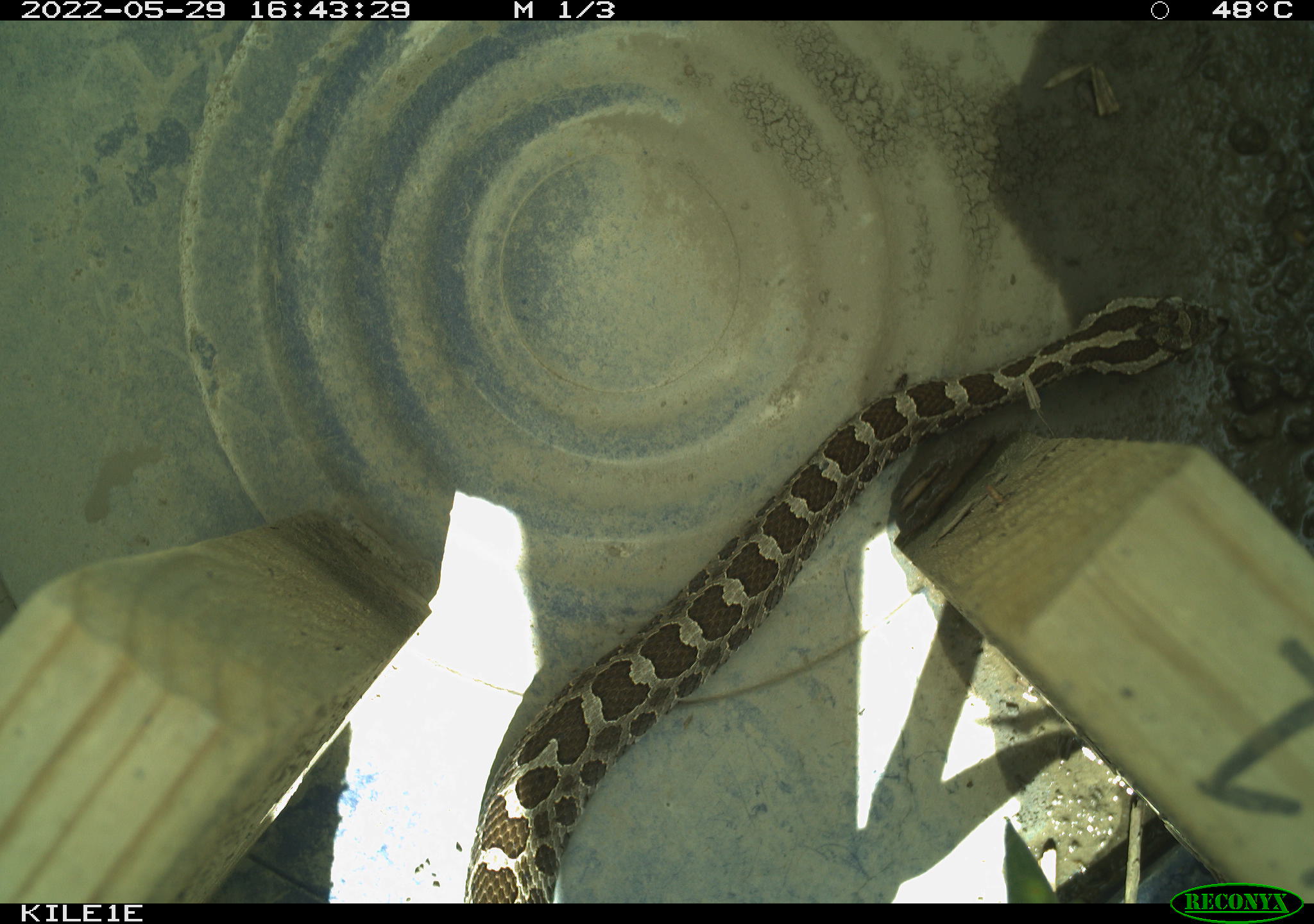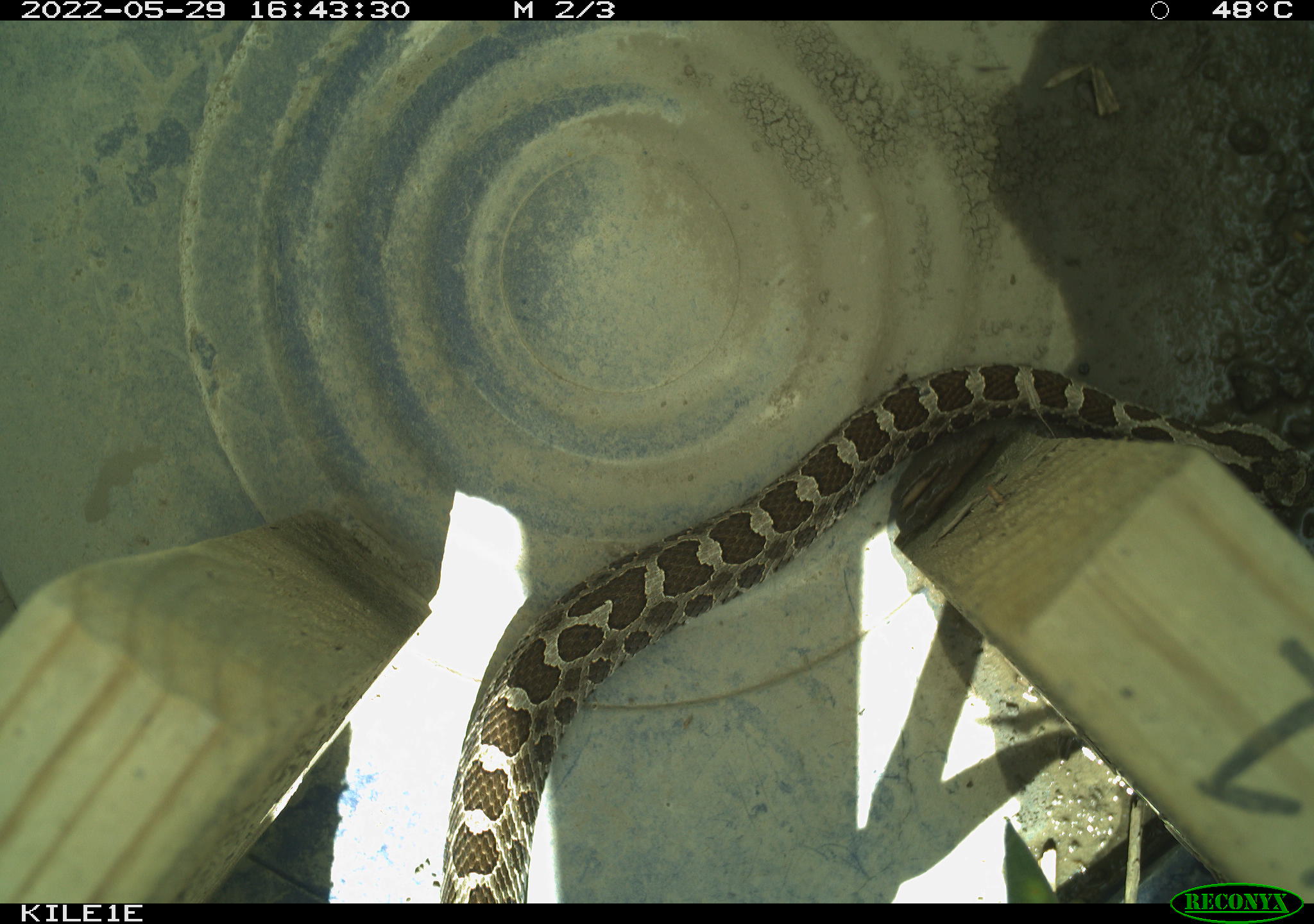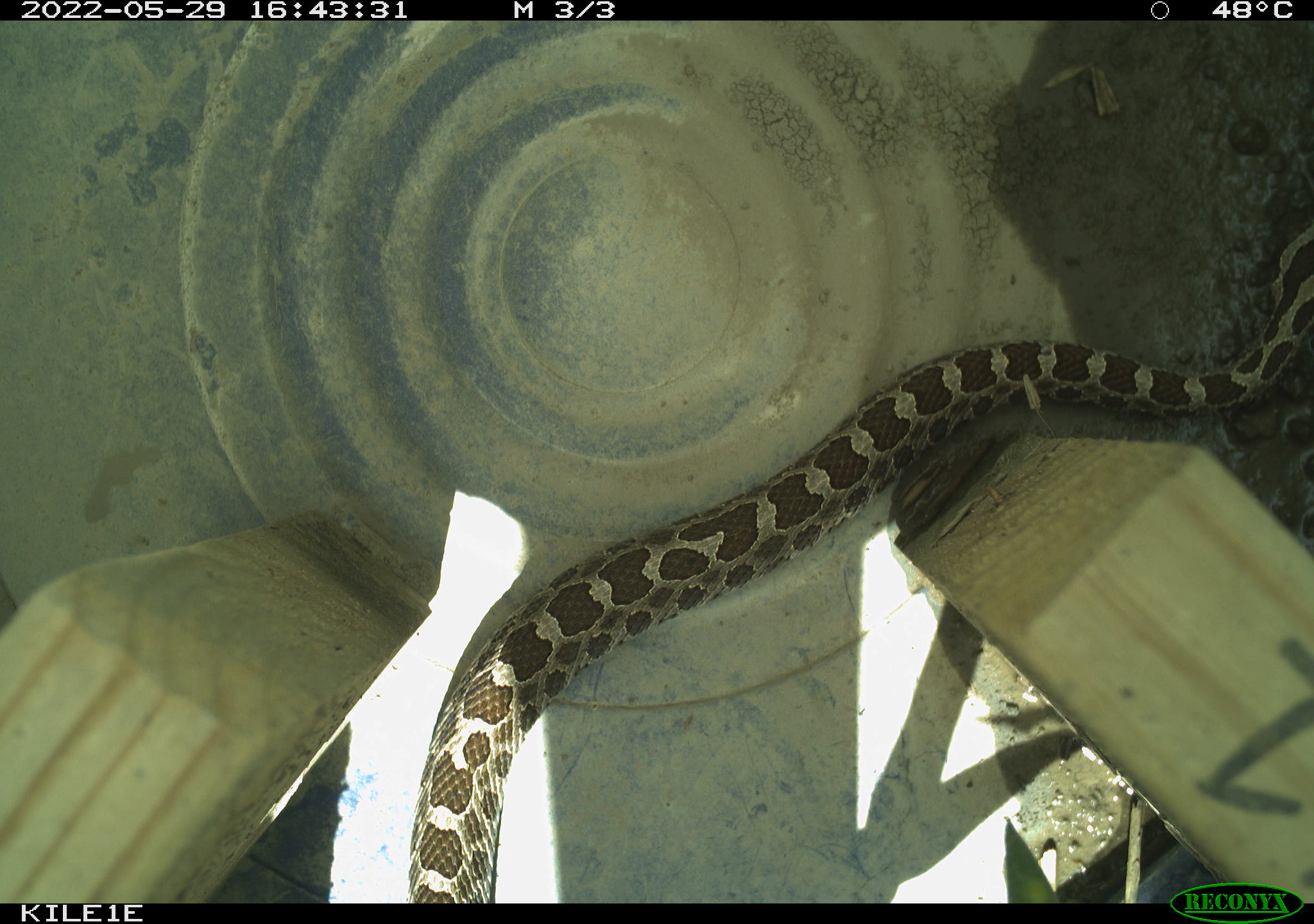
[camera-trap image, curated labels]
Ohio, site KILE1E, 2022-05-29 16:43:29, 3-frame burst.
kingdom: Animalia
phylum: Chordata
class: Reptilia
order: Squamata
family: Viperidae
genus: Sistrurus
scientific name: Sistrurus catenatus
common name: eastern massasauga